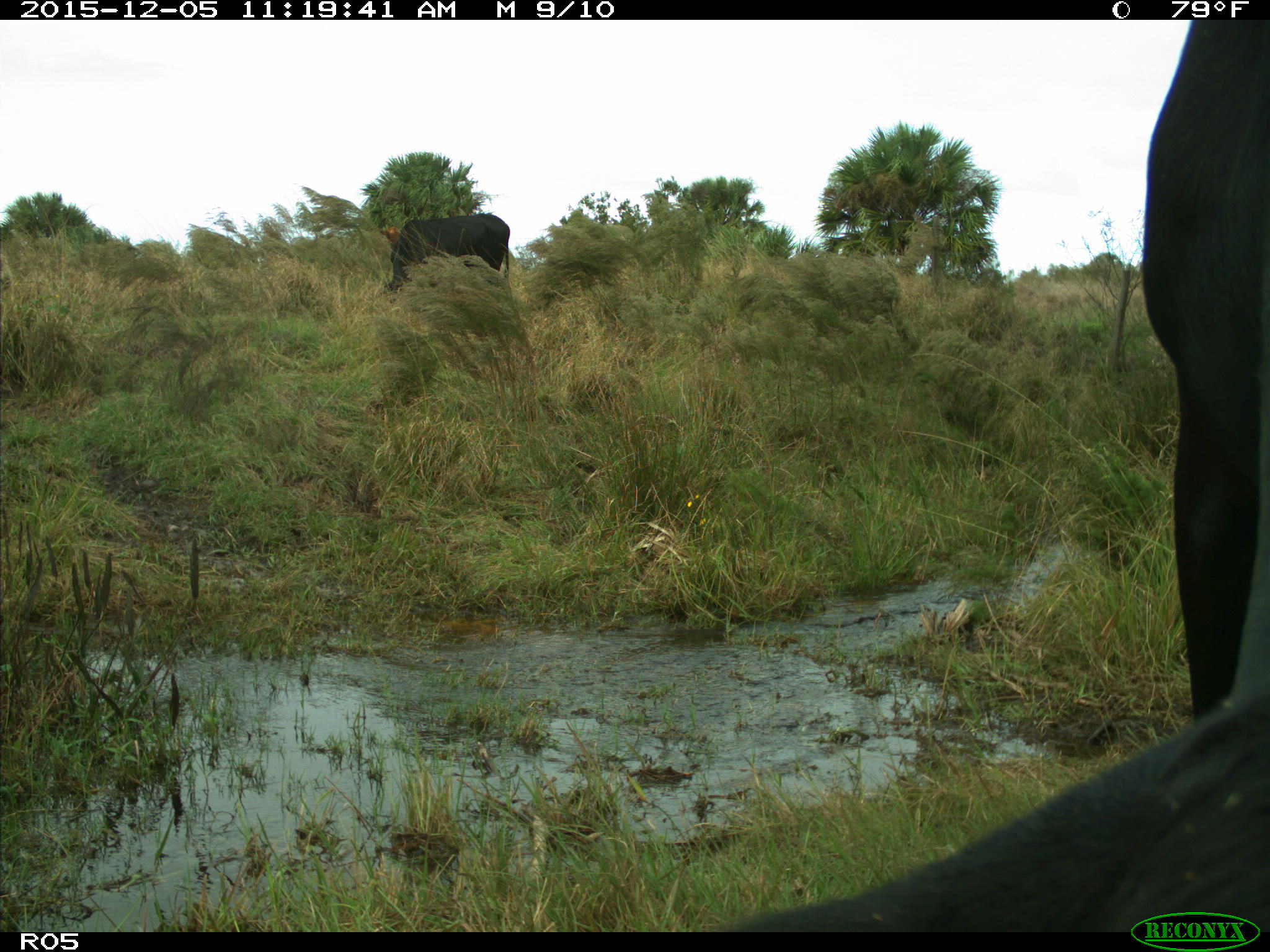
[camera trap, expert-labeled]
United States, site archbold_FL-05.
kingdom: Animalia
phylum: Chordata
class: Mammalia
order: Artiodactyla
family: Bovidae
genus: Bos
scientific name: Bos taurus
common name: domestic cow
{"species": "Bos taurus (domestic cow)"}